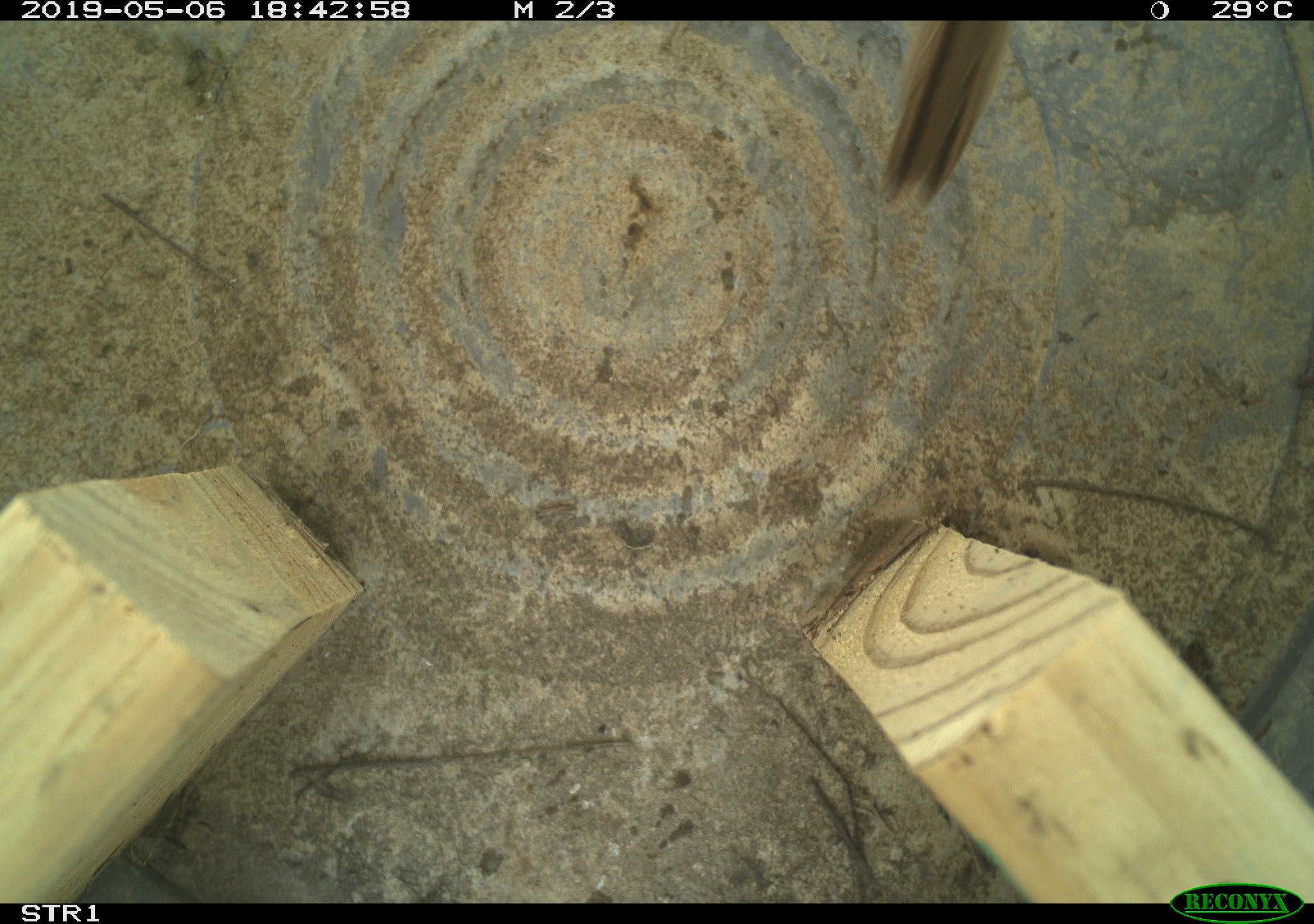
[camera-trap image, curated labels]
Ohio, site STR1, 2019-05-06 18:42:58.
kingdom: Animalia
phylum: Chordata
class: Aves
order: Passeriformes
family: Passerellidae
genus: Melospiza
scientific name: Melospiza melodia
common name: song sparrow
Song sparrow (Melospiza melodia).